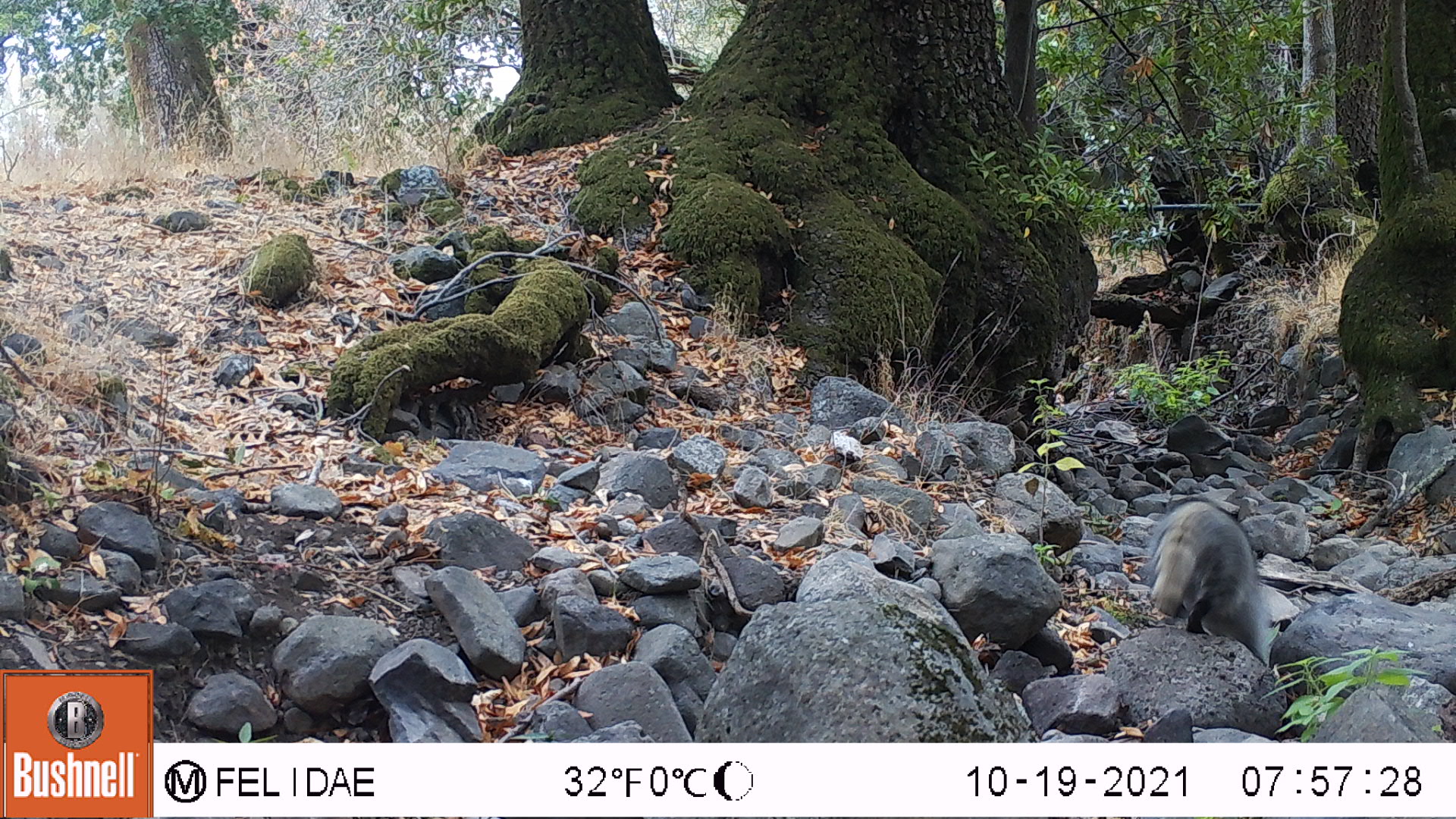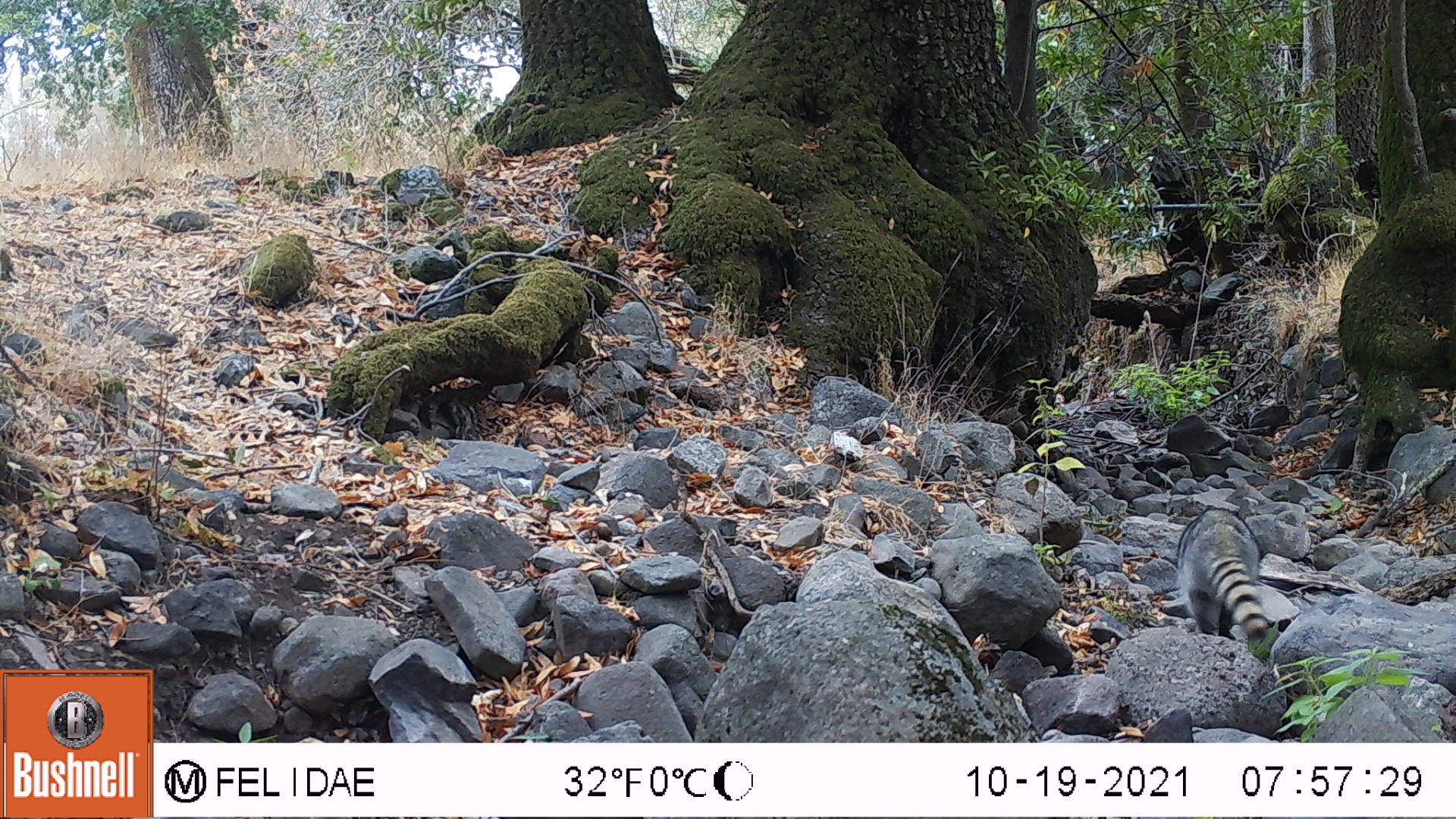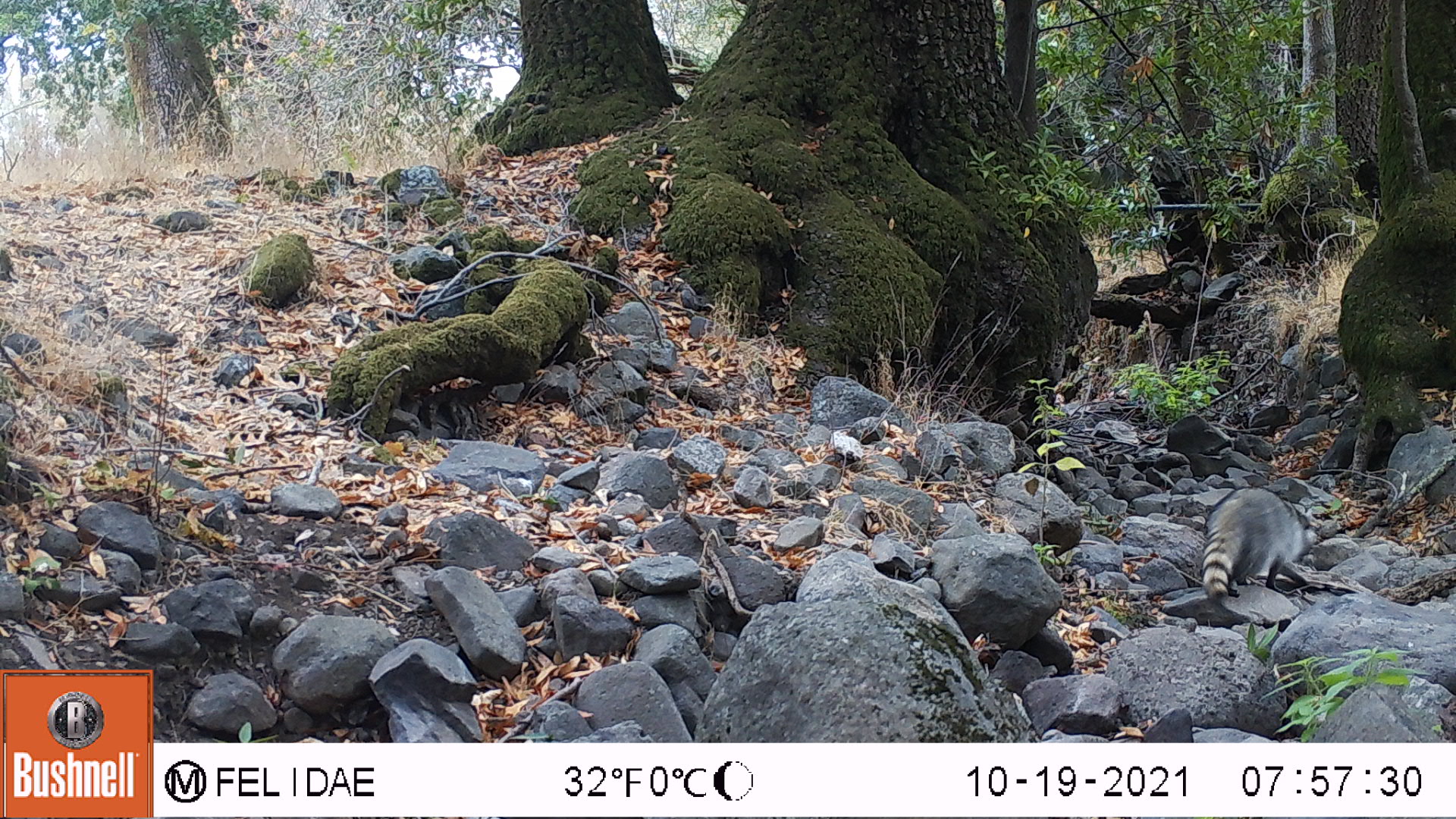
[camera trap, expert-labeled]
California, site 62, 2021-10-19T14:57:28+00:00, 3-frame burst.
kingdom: Animalia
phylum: Chordata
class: Mammalia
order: Carnivora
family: Procyonidae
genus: Procyon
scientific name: Procyon lotor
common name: raccoon